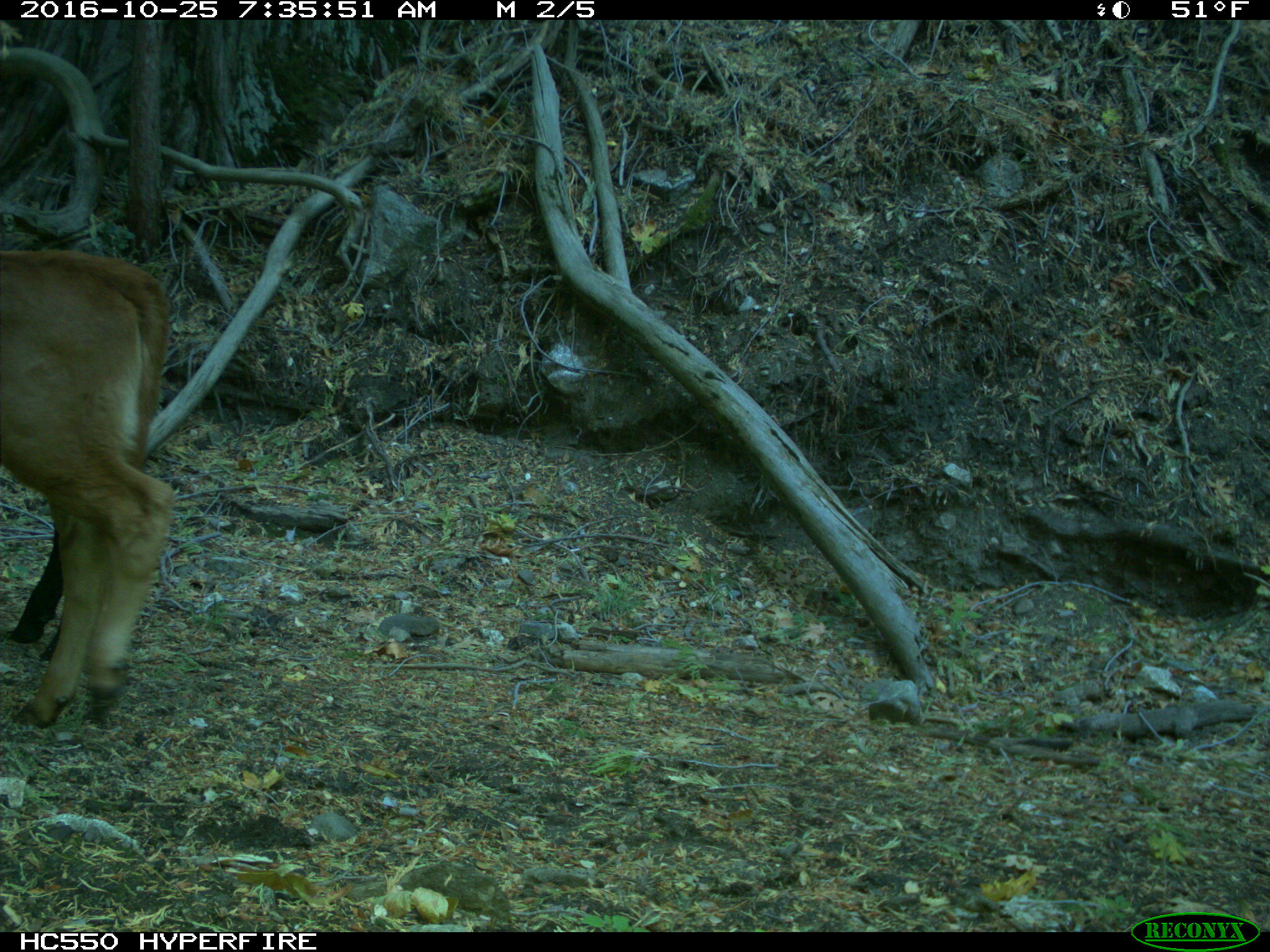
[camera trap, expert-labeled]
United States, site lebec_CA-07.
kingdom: Animalia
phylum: Chordata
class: Mammalia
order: Artiodactyla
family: Bovidae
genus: Bos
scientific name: Bos taurus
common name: domestic cow